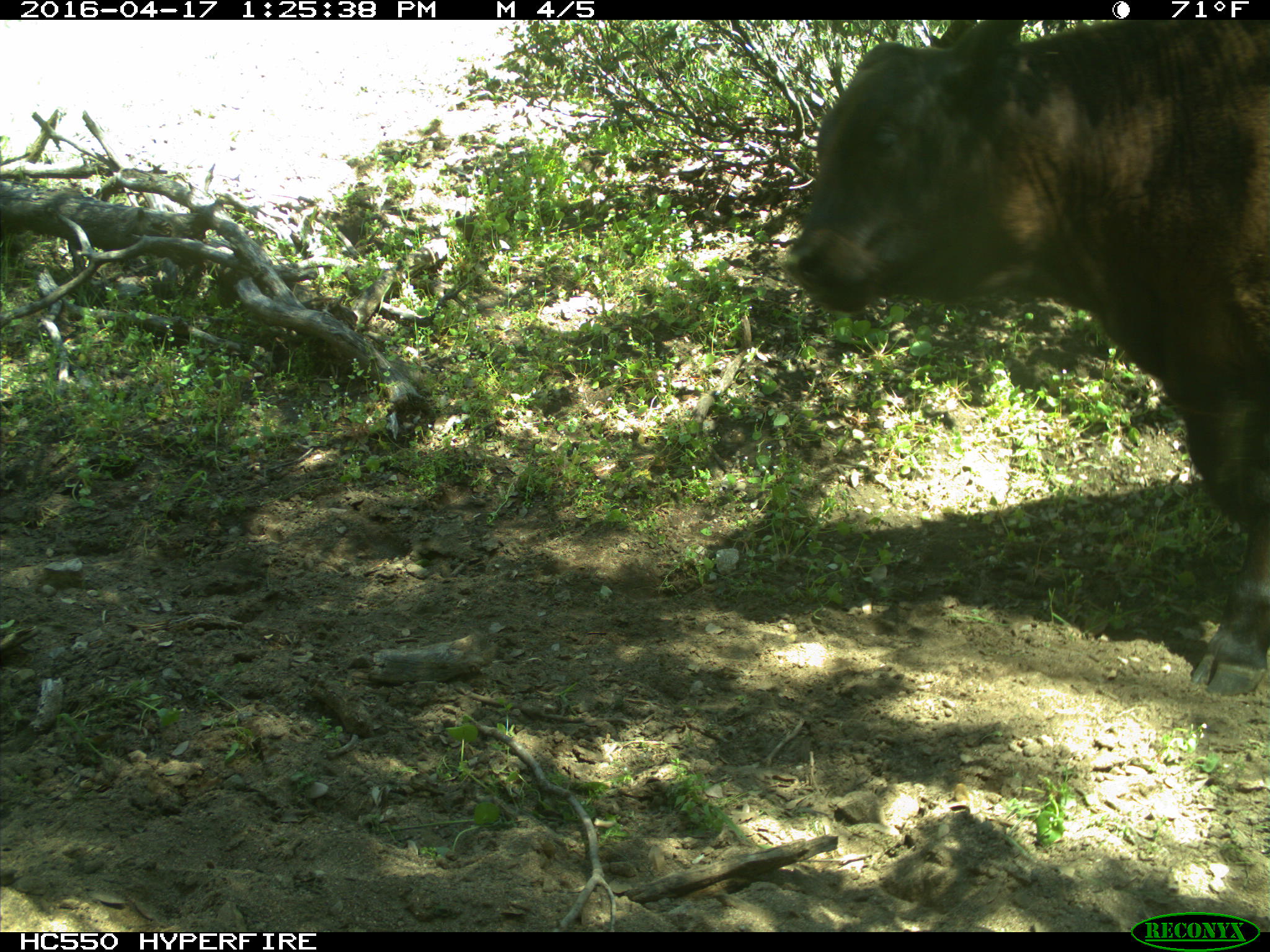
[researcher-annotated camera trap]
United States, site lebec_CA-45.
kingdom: Animalia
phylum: Chordata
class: Mammalia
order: Artiodactyla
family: Bovidae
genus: Bos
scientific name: Bos taurus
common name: domestic cow